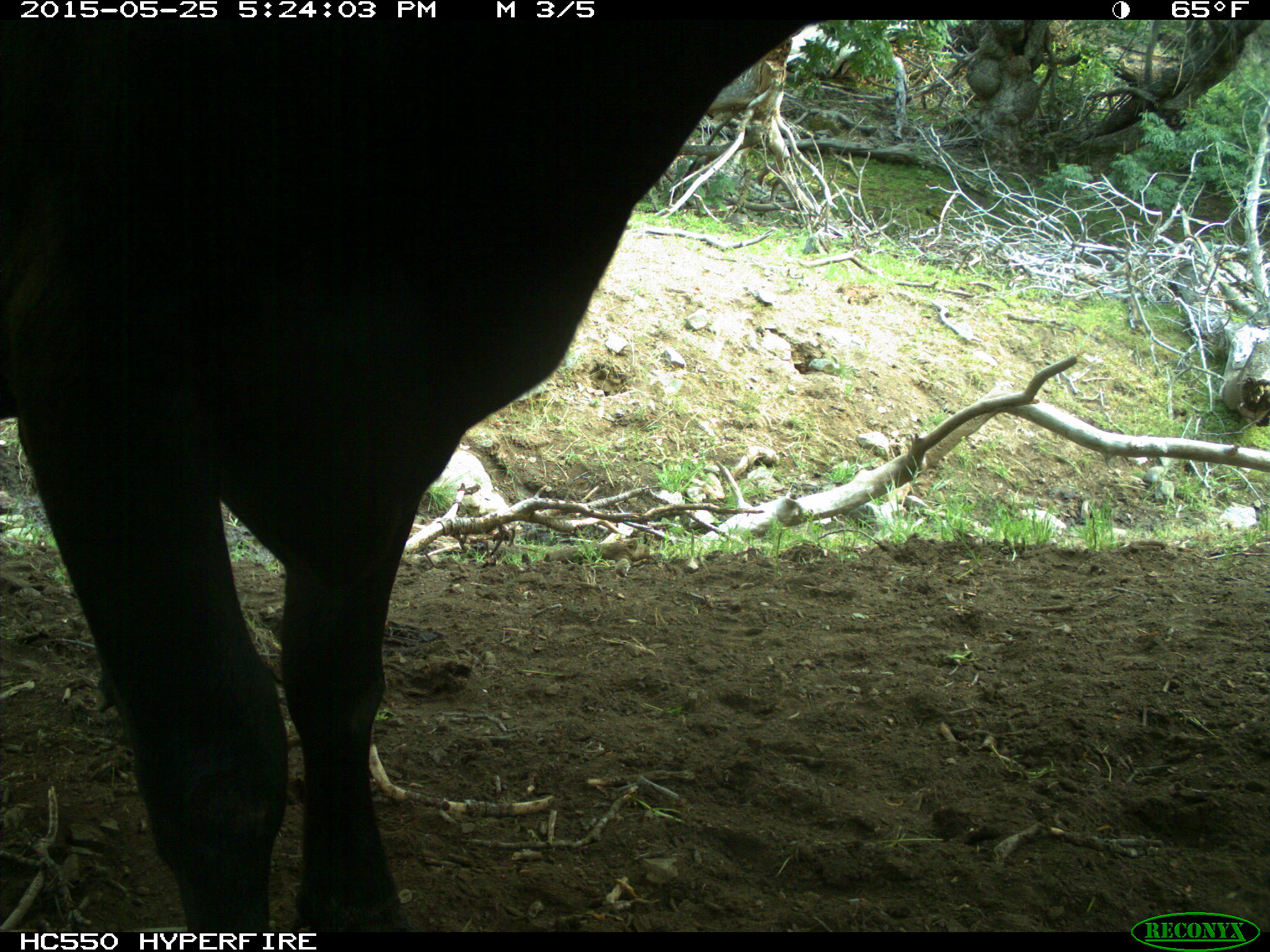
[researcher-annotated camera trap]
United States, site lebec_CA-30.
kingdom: Animalia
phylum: Chordata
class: Mammalia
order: Artiodactyla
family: Bovidae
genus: Bos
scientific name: Bos taurus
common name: domestic cow